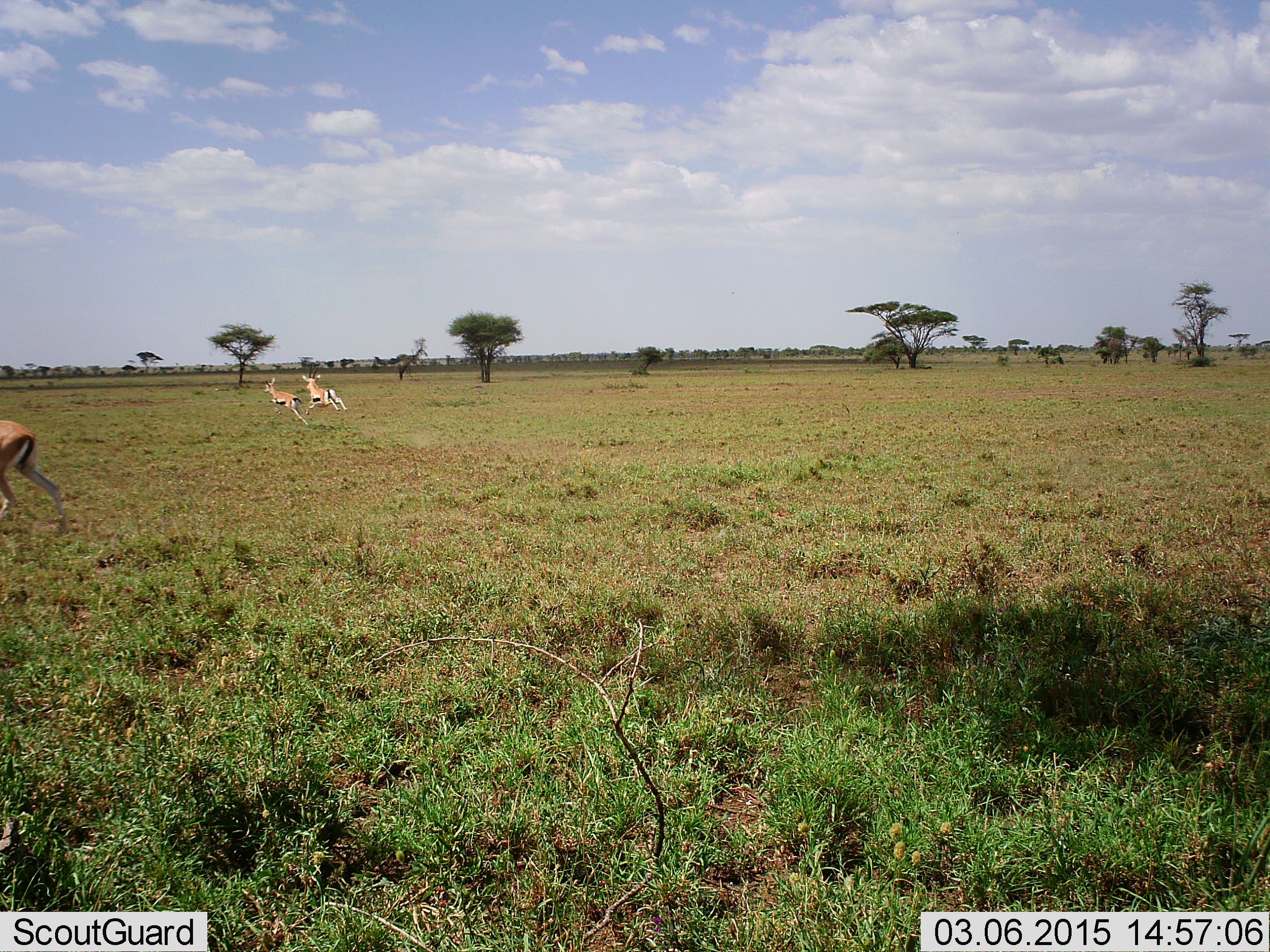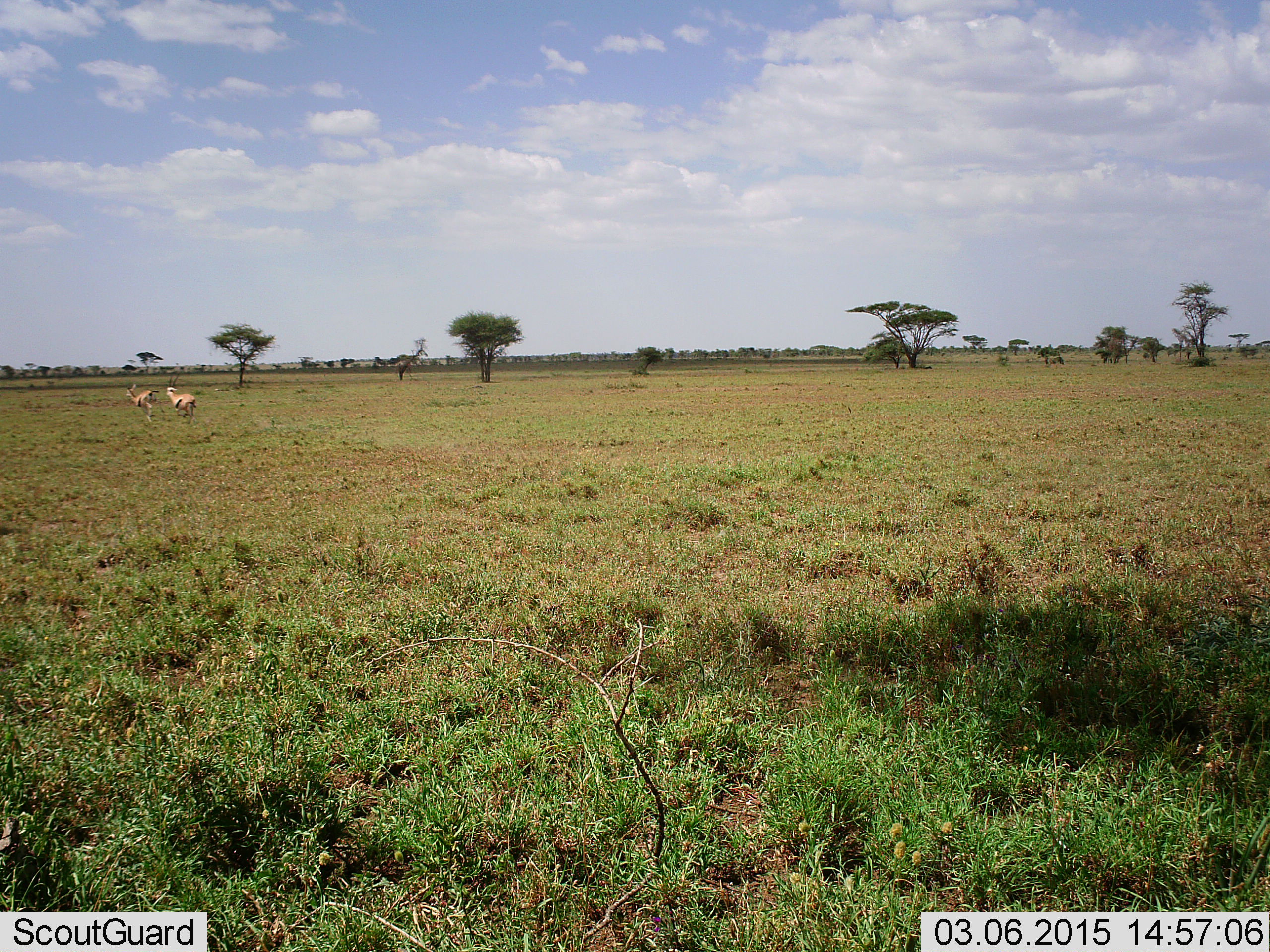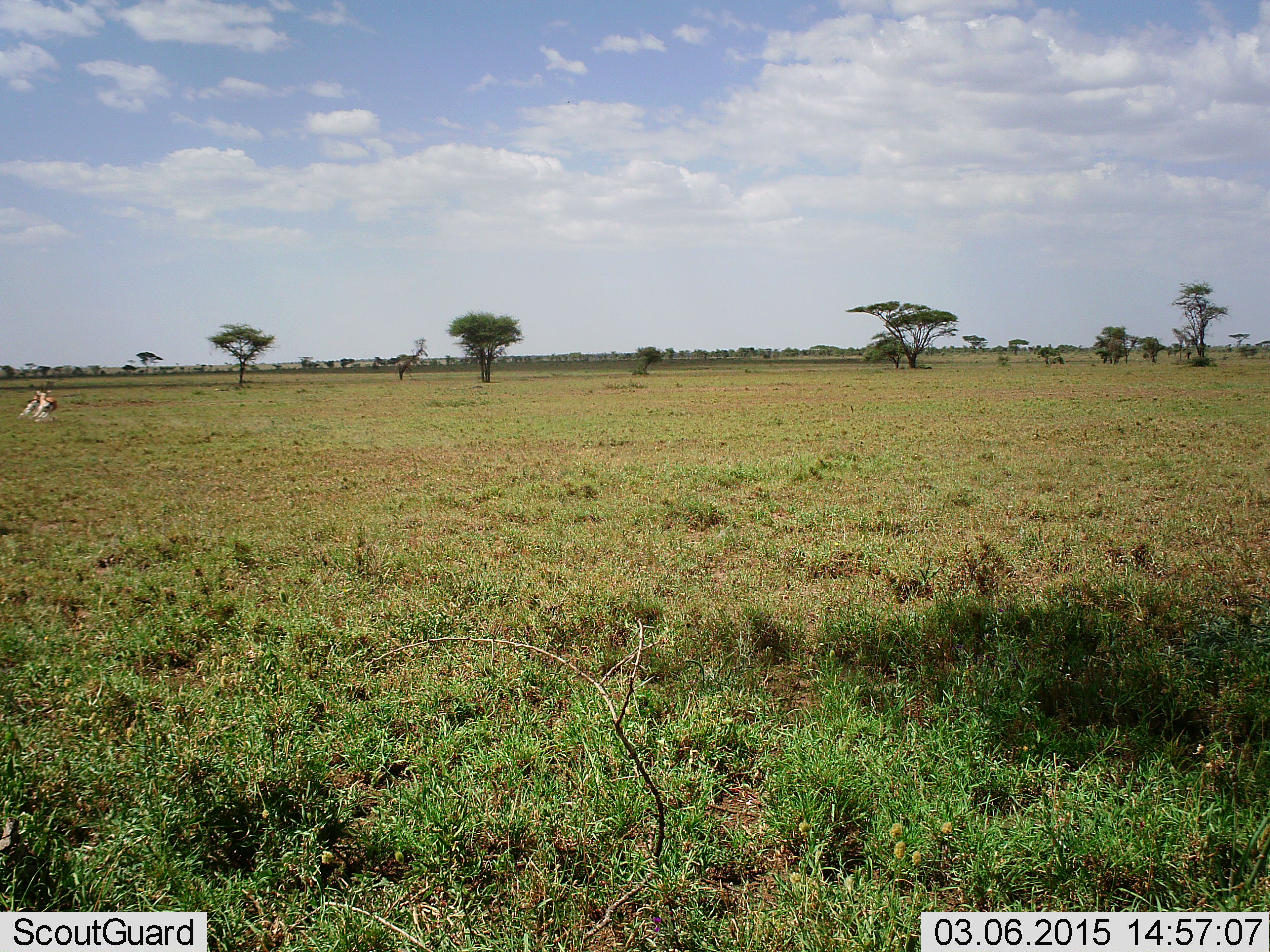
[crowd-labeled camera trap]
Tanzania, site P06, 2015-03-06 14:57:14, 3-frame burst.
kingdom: Animalia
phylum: Chordata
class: Mammalia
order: Artiodactyla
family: Bovidae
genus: Eudorcas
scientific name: Eudorcas thomsonii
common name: thomson's gazelle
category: gazellethomsons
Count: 3.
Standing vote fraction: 10%.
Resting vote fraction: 0%.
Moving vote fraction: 90%.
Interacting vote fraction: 0%.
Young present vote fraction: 0%.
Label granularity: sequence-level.